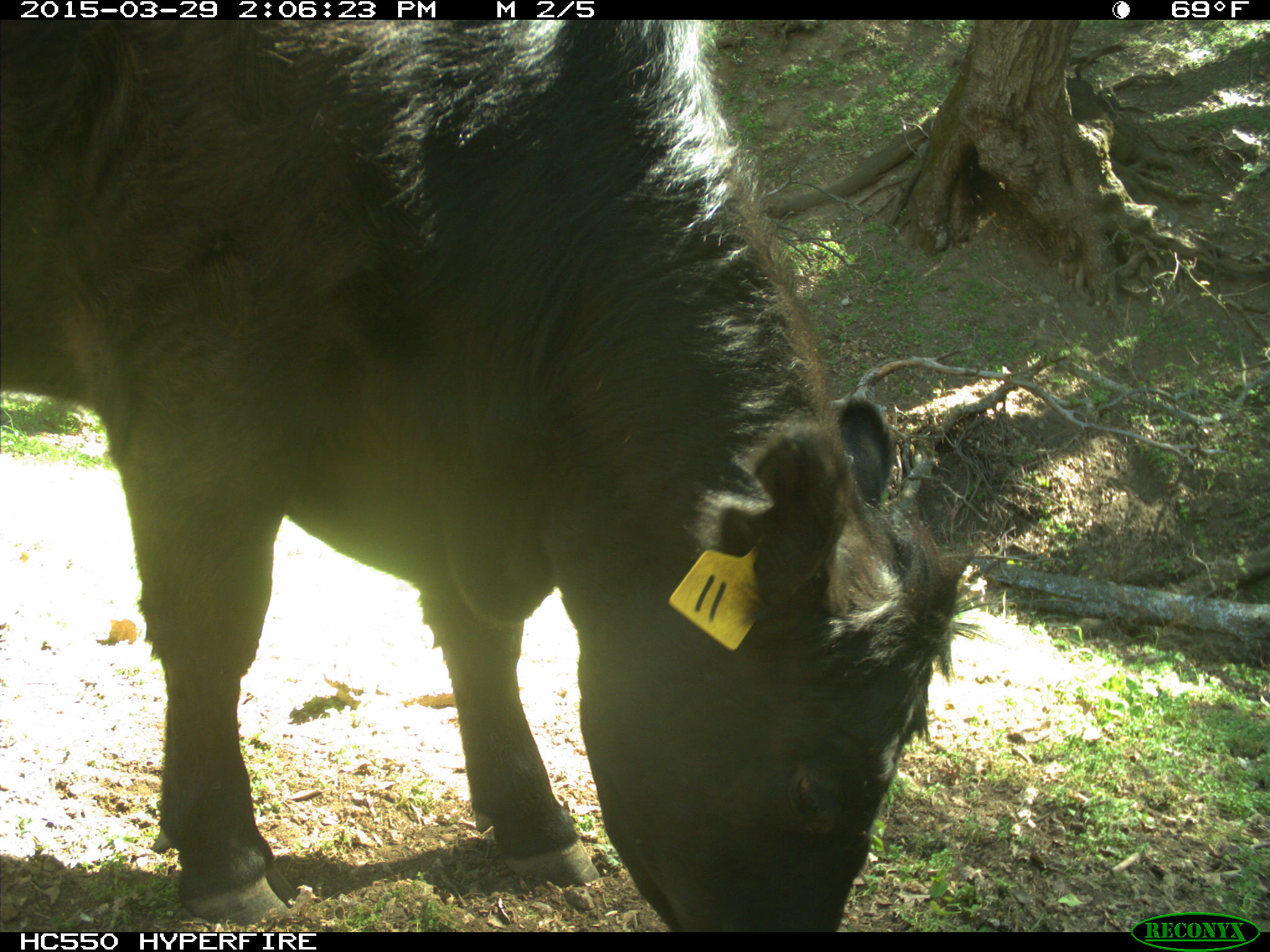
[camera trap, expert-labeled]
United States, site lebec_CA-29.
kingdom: Animalia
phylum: Chordata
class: Mammalia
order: Artiodactyla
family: Bovidae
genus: Bos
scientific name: Bos taurus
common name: domestic cow